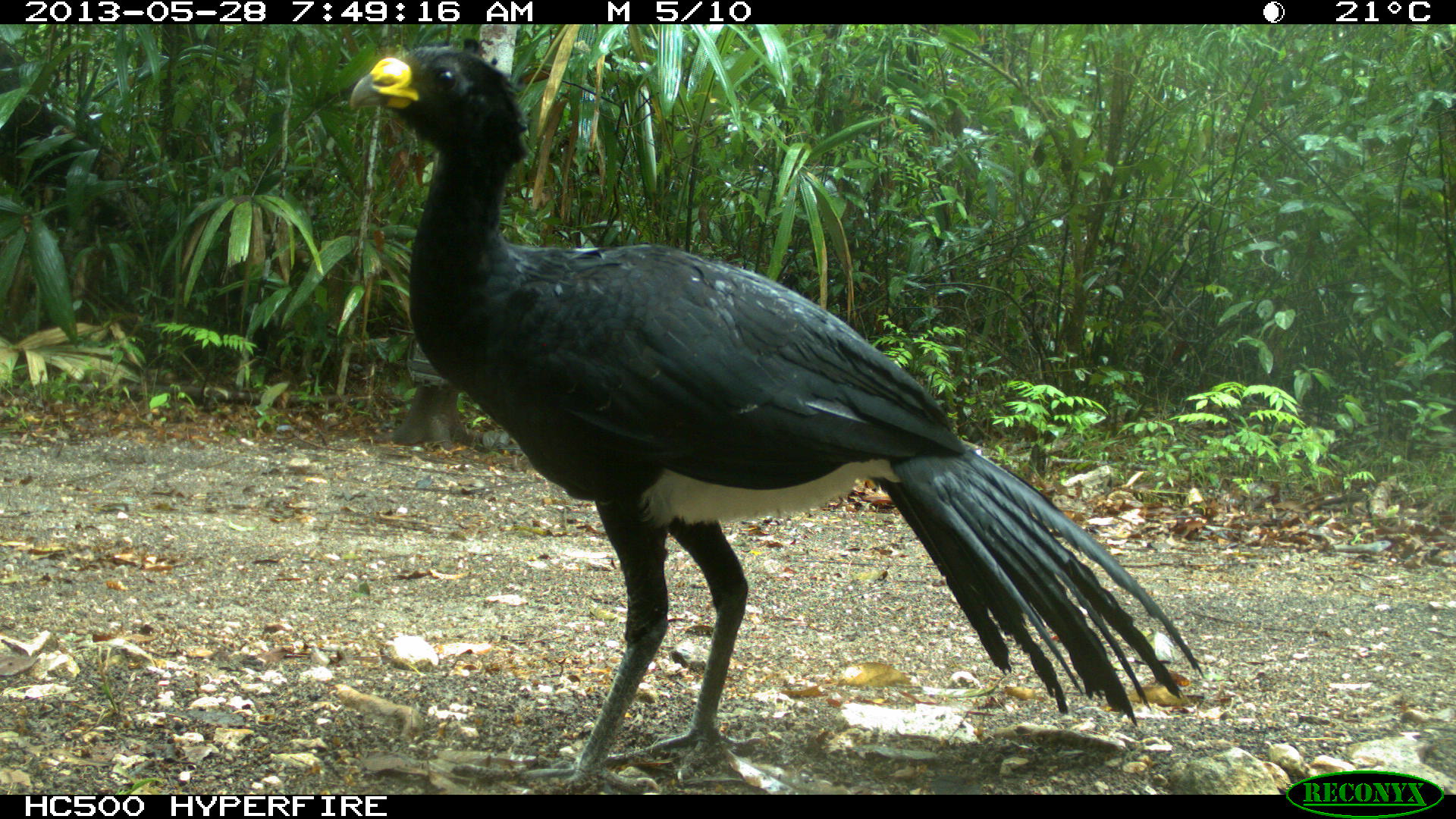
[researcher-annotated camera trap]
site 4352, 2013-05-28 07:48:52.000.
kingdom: Animalia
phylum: Chordata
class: Aves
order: Galliformes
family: Cracidae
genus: Crax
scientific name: Crax rubra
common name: great curassow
Crax rubra (great curassow), count 1, sex male.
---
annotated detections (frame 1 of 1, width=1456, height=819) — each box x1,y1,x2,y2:
crax rubra: 346,37,1208,795